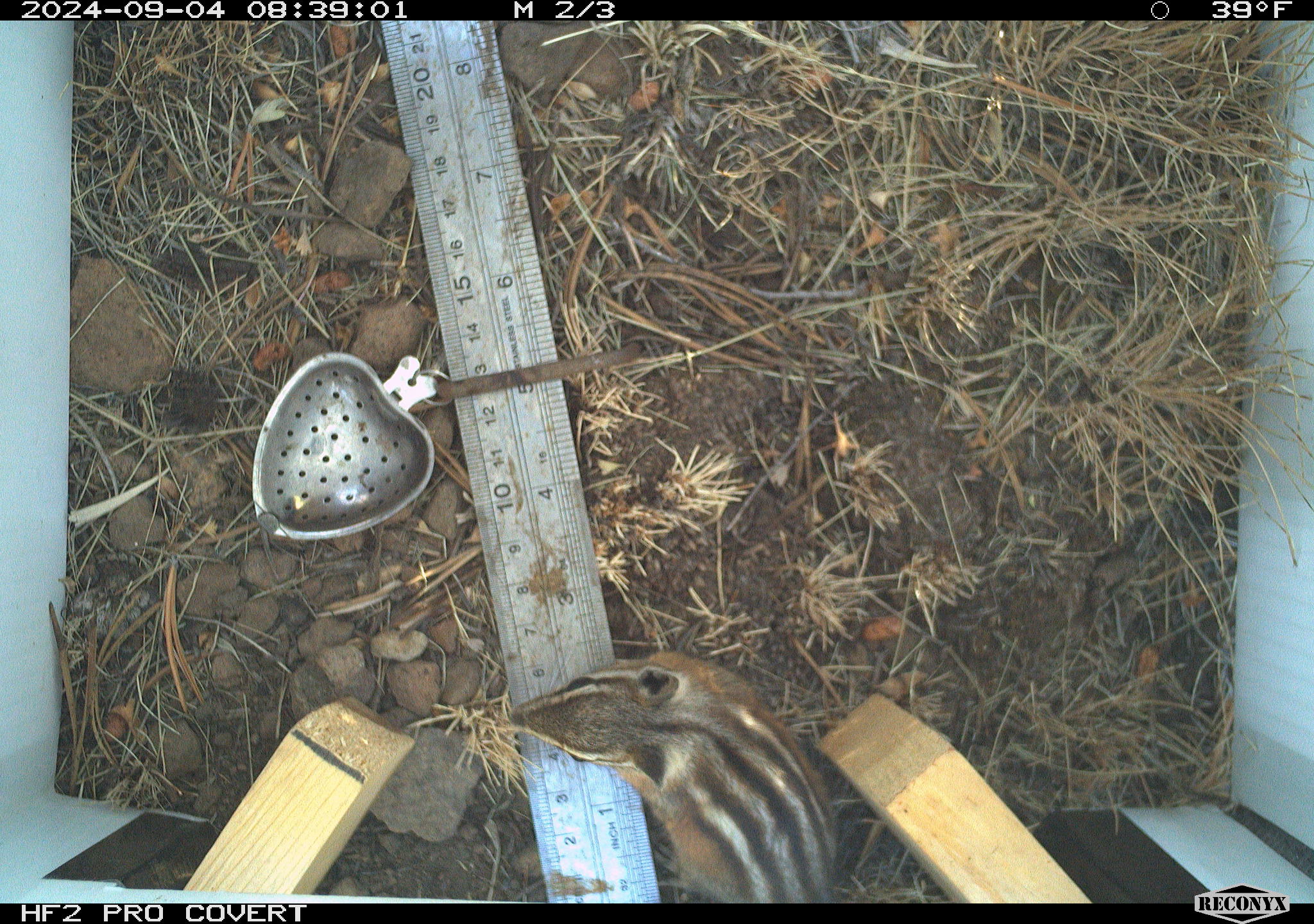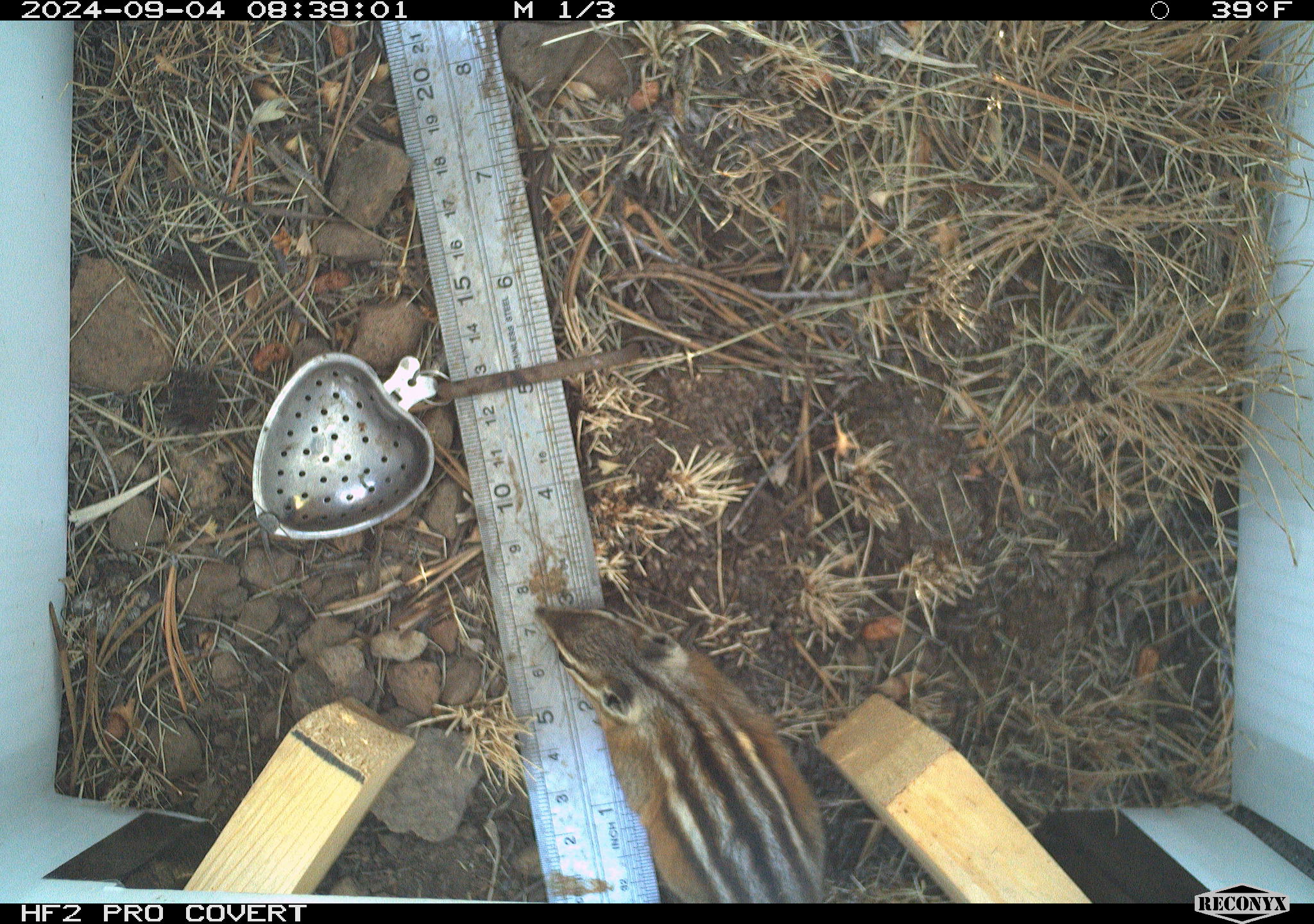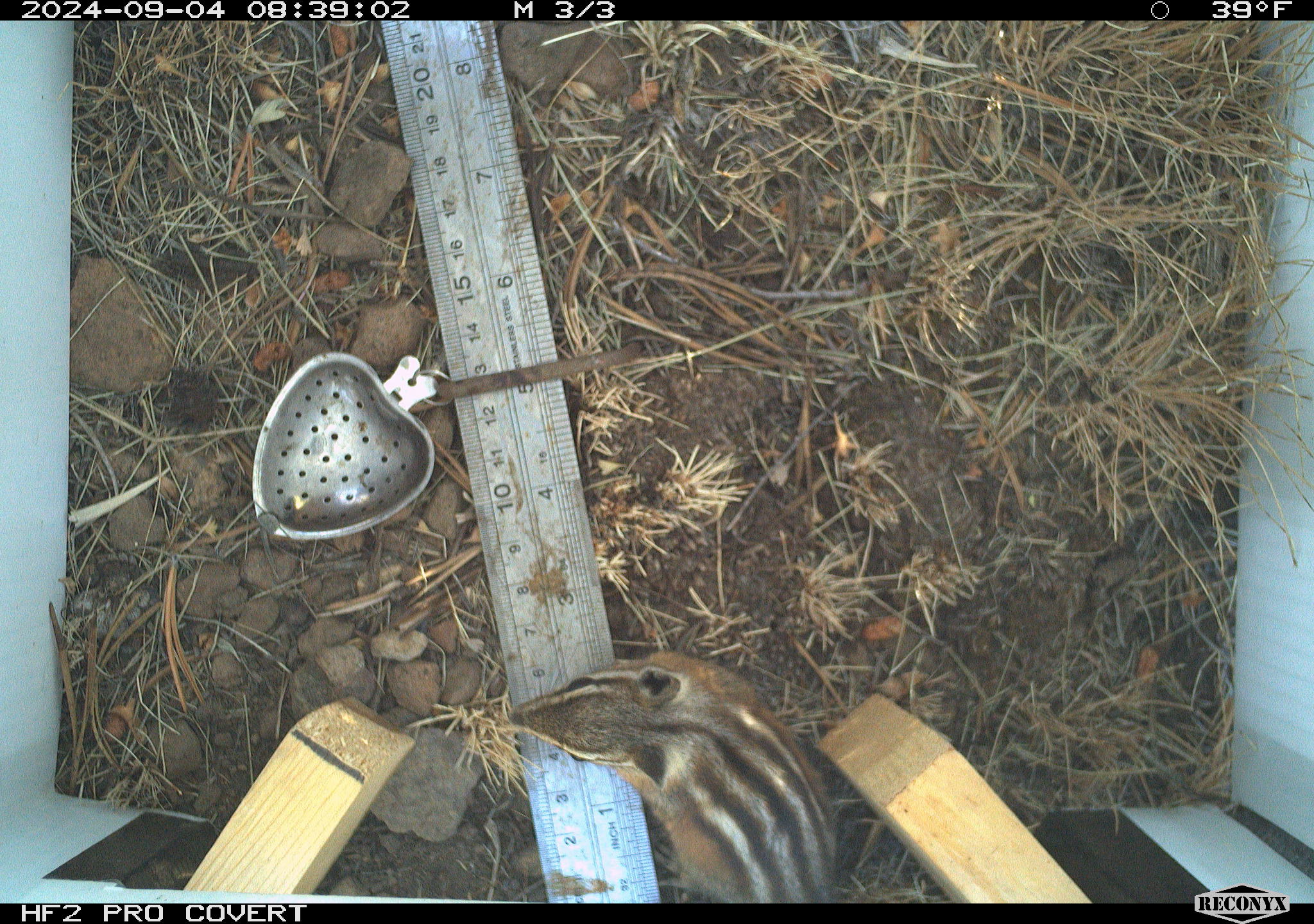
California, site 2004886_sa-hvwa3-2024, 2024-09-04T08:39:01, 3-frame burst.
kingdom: Animalia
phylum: Chordata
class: Mammalia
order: Rodentia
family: Sciuridae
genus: Neotamias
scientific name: Neotamias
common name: western chipmunks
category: neotamias species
Neotamias species (western chipmunks) (Neotamias).